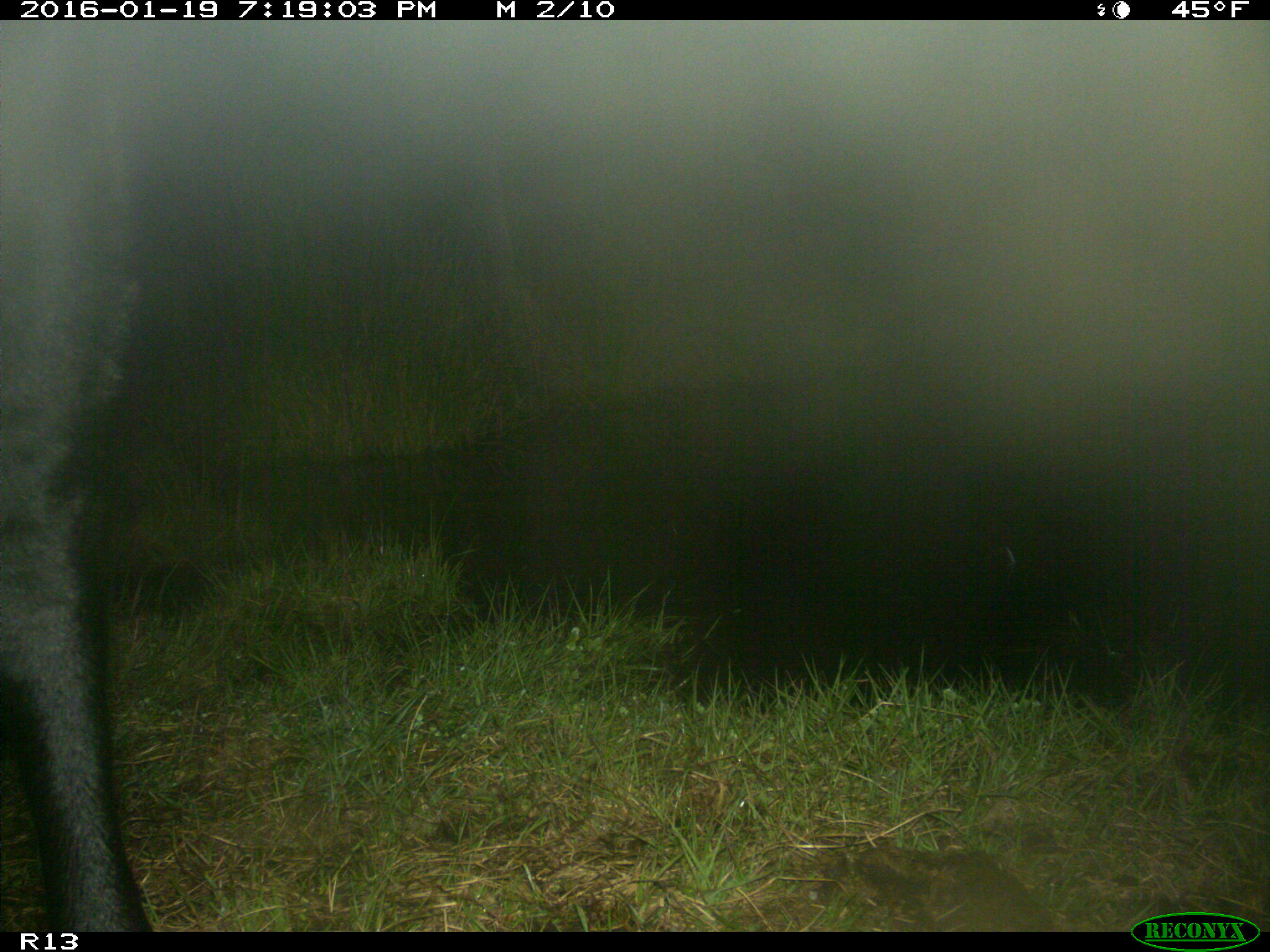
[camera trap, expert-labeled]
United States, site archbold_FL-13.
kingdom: Animalia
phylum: Chordata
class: Mammalia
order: Artiodactyla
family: Bovidae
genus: Bos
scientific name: Bos taurus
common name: domestic cow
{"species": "Bos taurus (domestic cow)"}